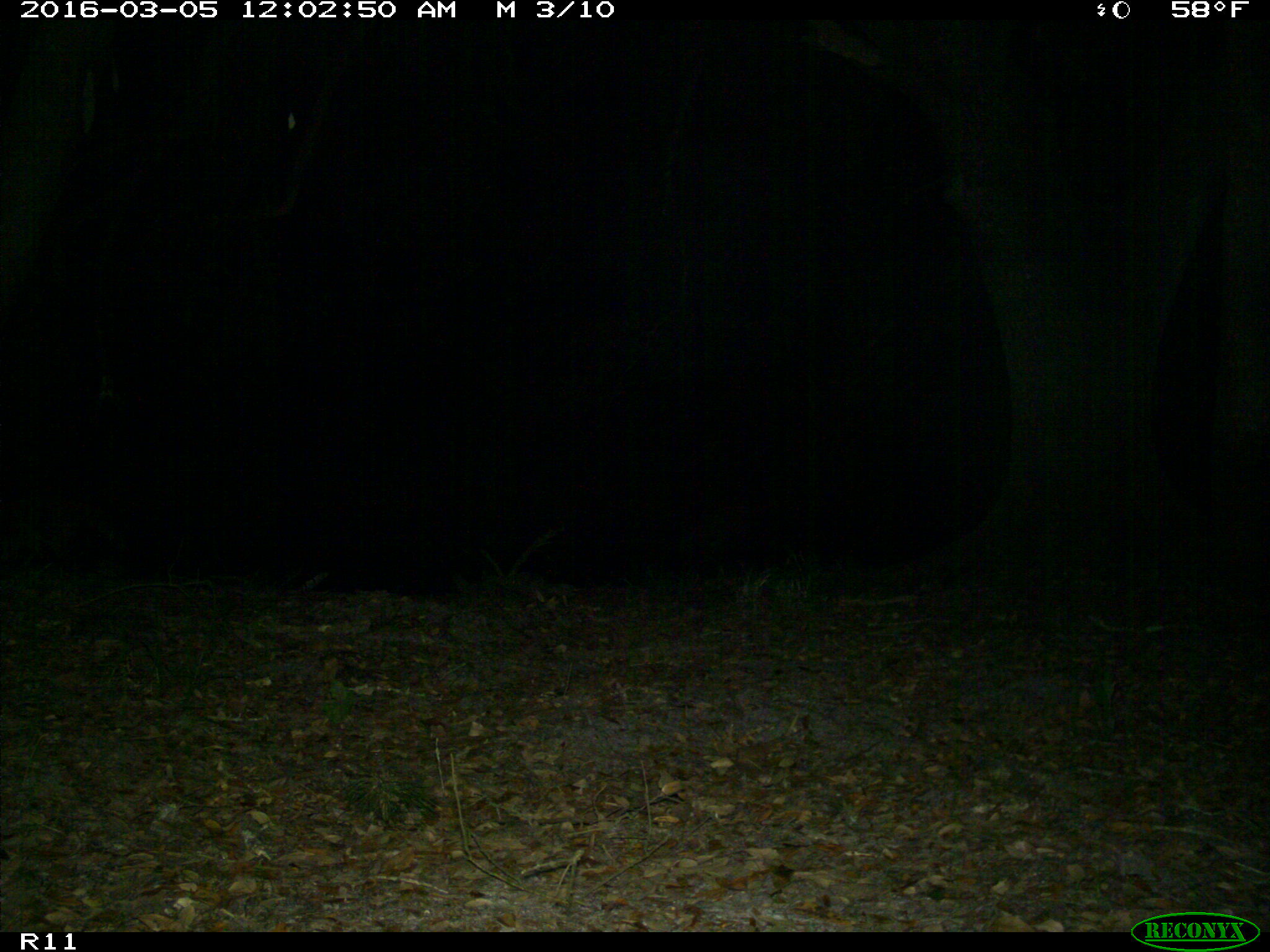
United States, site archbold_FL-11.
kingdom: Animalia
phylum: Chordata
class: Mammalia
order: Carnivora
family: Procyonidae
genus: Procyon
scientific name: Procyon lotor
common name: common raccoon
Procyon lotor (common raccoon).